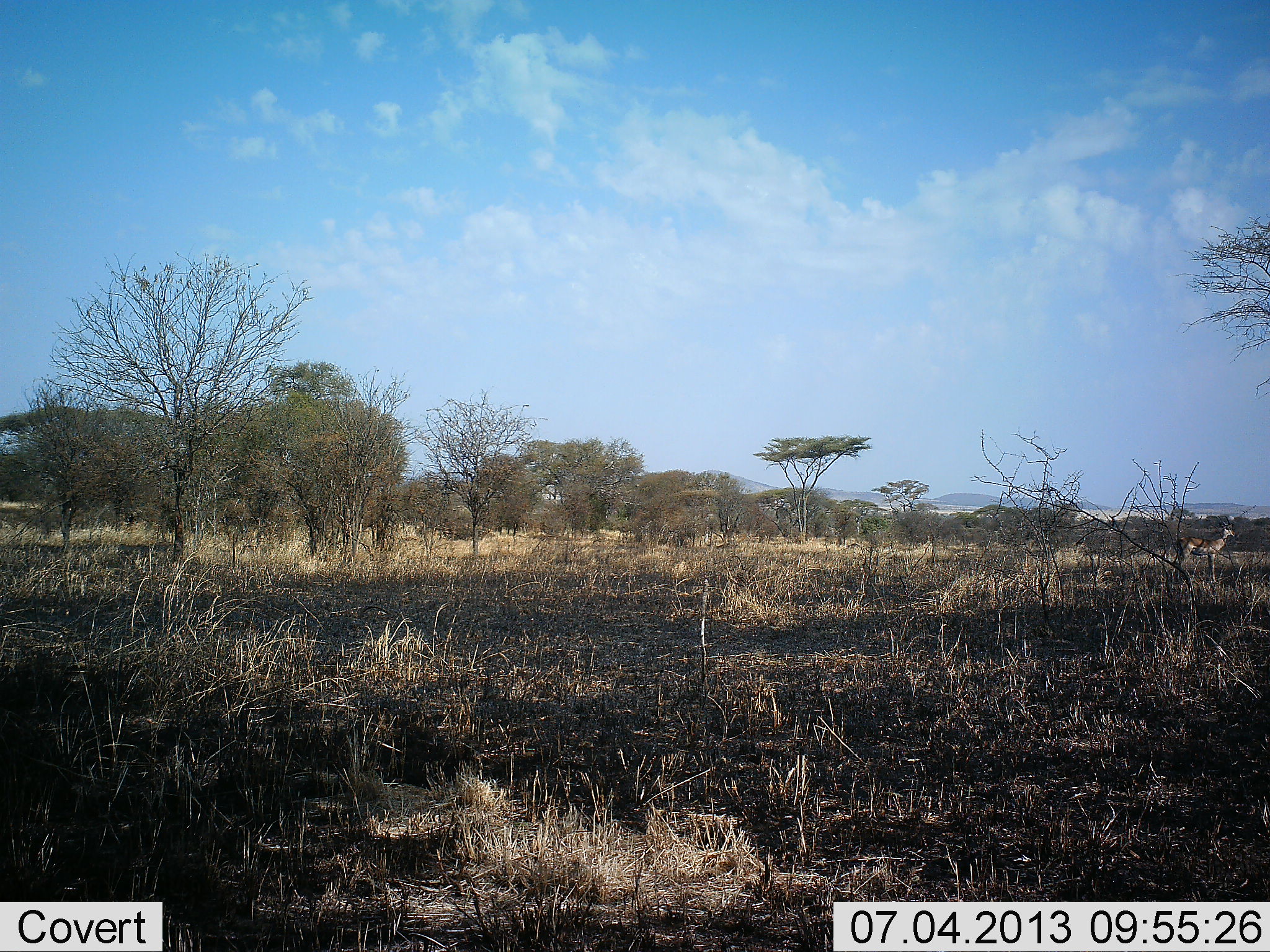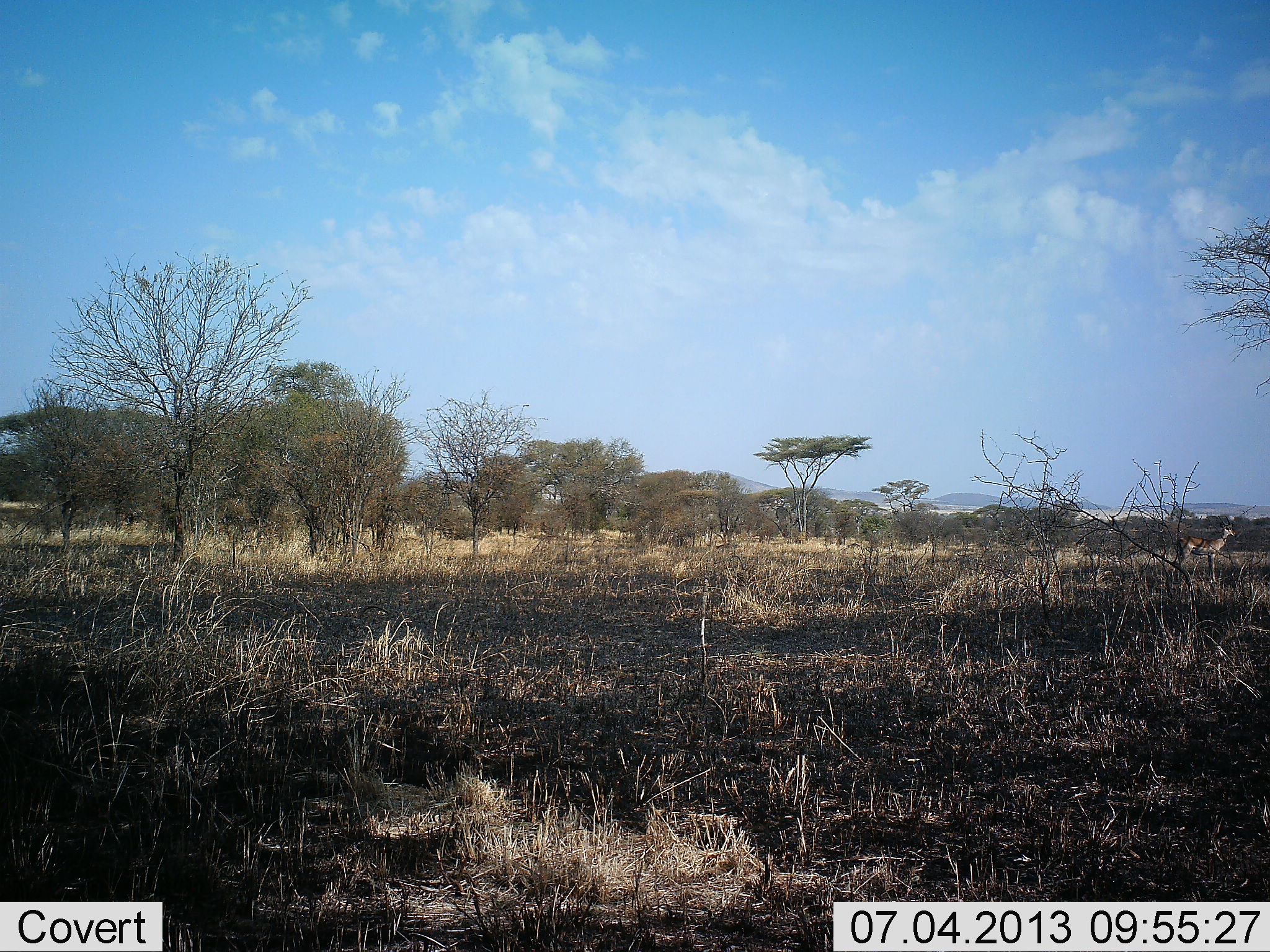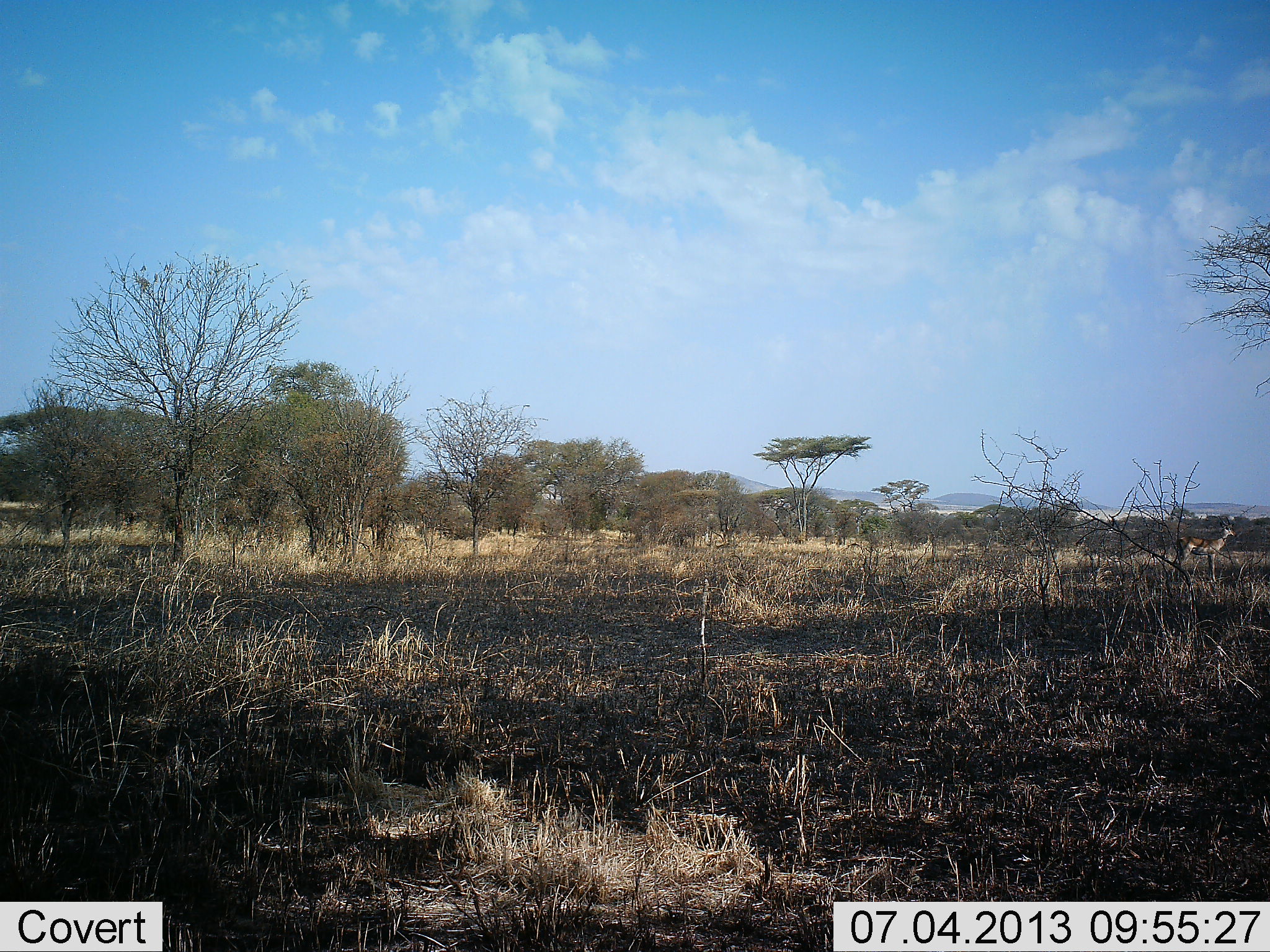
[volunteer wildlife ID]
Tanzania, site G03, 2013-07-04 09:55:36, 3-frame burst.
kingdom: Animalia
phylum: Chordata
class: Mammalia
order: Artiodactyla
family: Bovidae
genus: Nanger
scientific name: Nanger granti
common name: grant's gazelle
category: gazellegrants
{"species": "gazellegrants (grant's gazelle) (Nanger granti)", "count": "1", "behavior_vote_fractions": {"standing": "100%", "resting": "0%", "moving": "0%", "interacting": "0%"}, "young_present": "0%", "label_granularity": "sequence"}